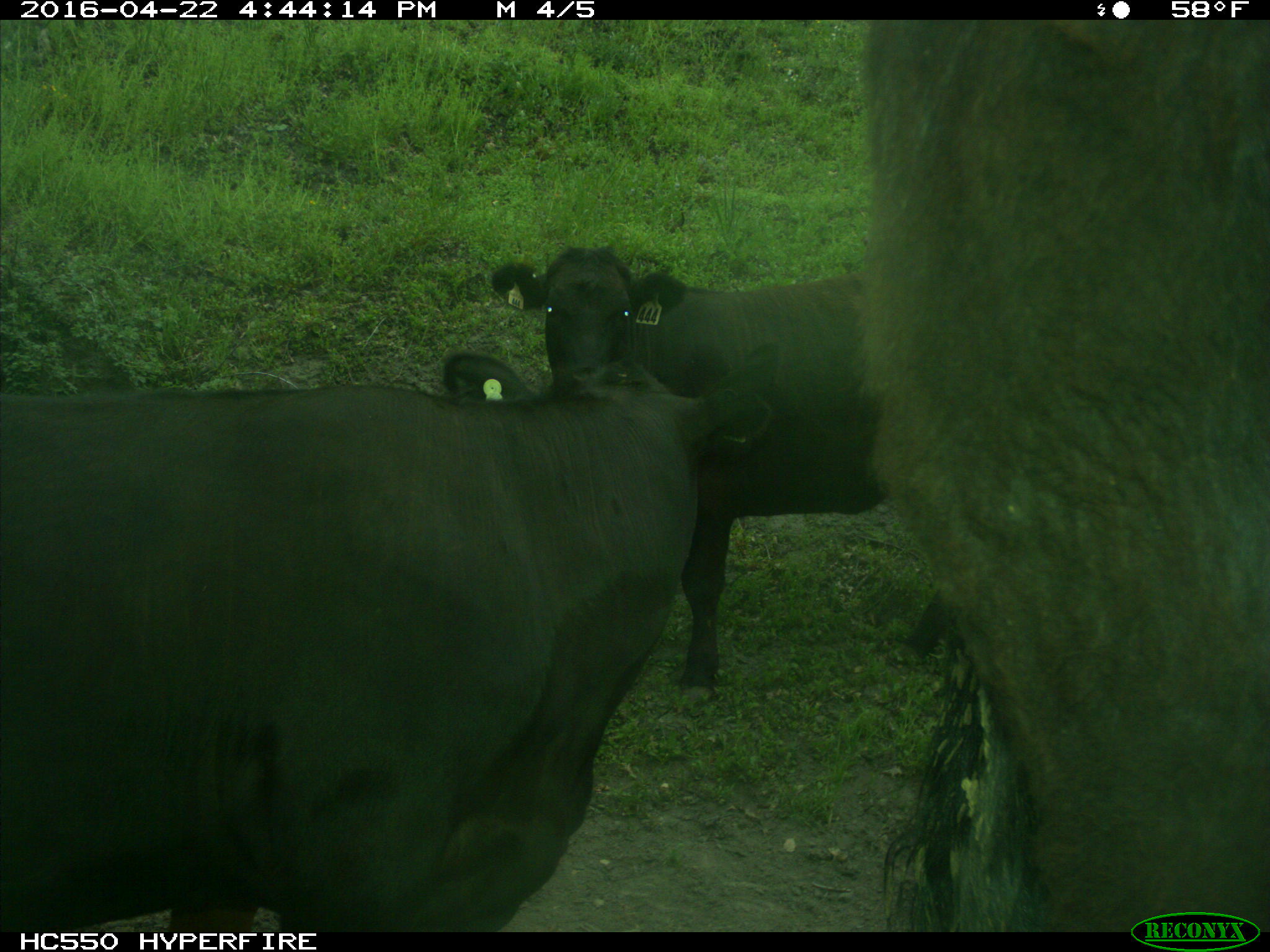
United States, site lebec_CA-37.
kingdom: Animalia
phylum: Chordata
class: Mammalia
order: Artiodactyla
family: Bovidae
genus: Bos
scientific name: Bos taurus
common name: domestic cow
Bos taurus (domestic cow).